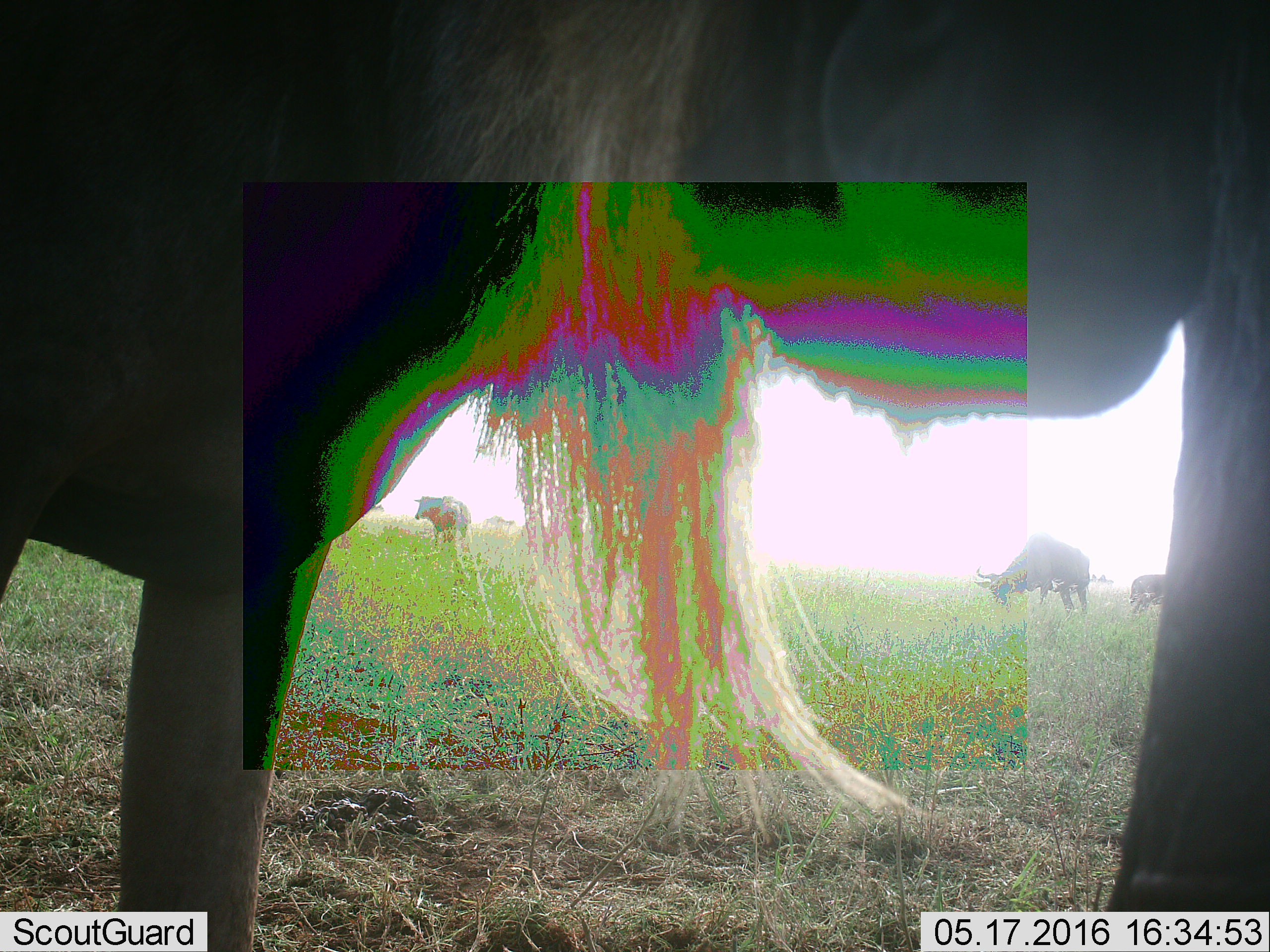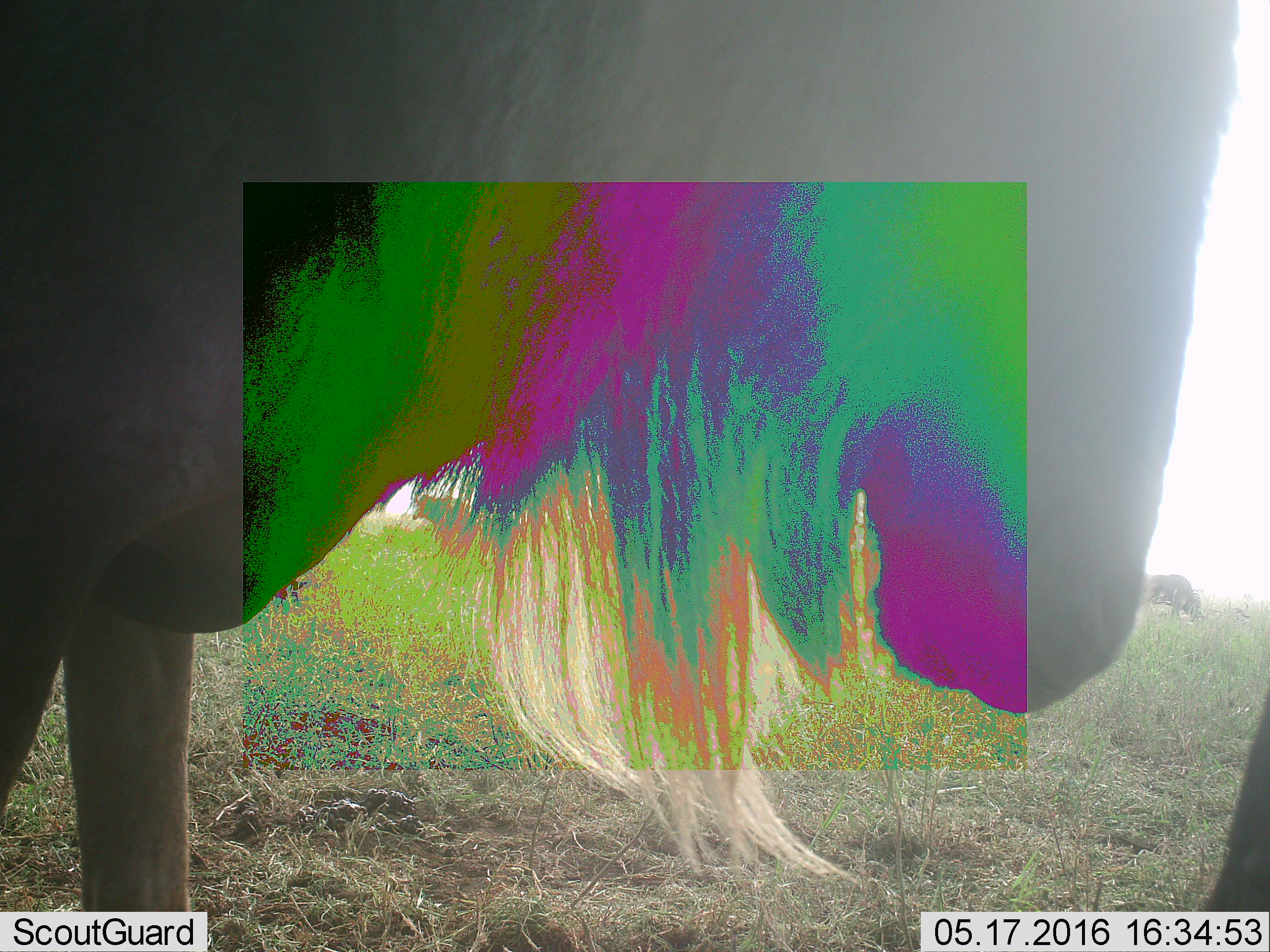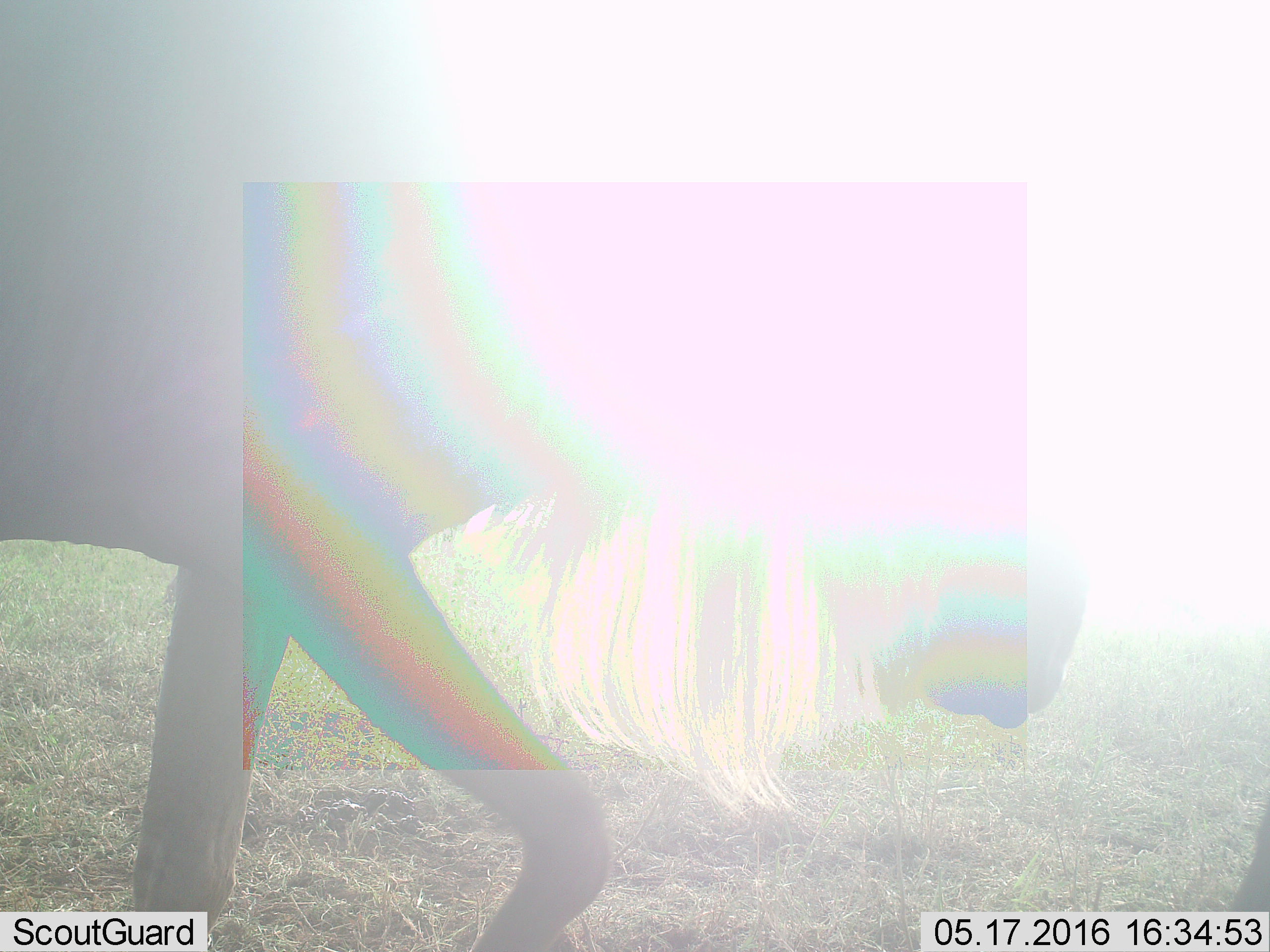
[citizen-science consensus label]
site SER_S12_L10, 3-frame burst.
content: unidentified animal